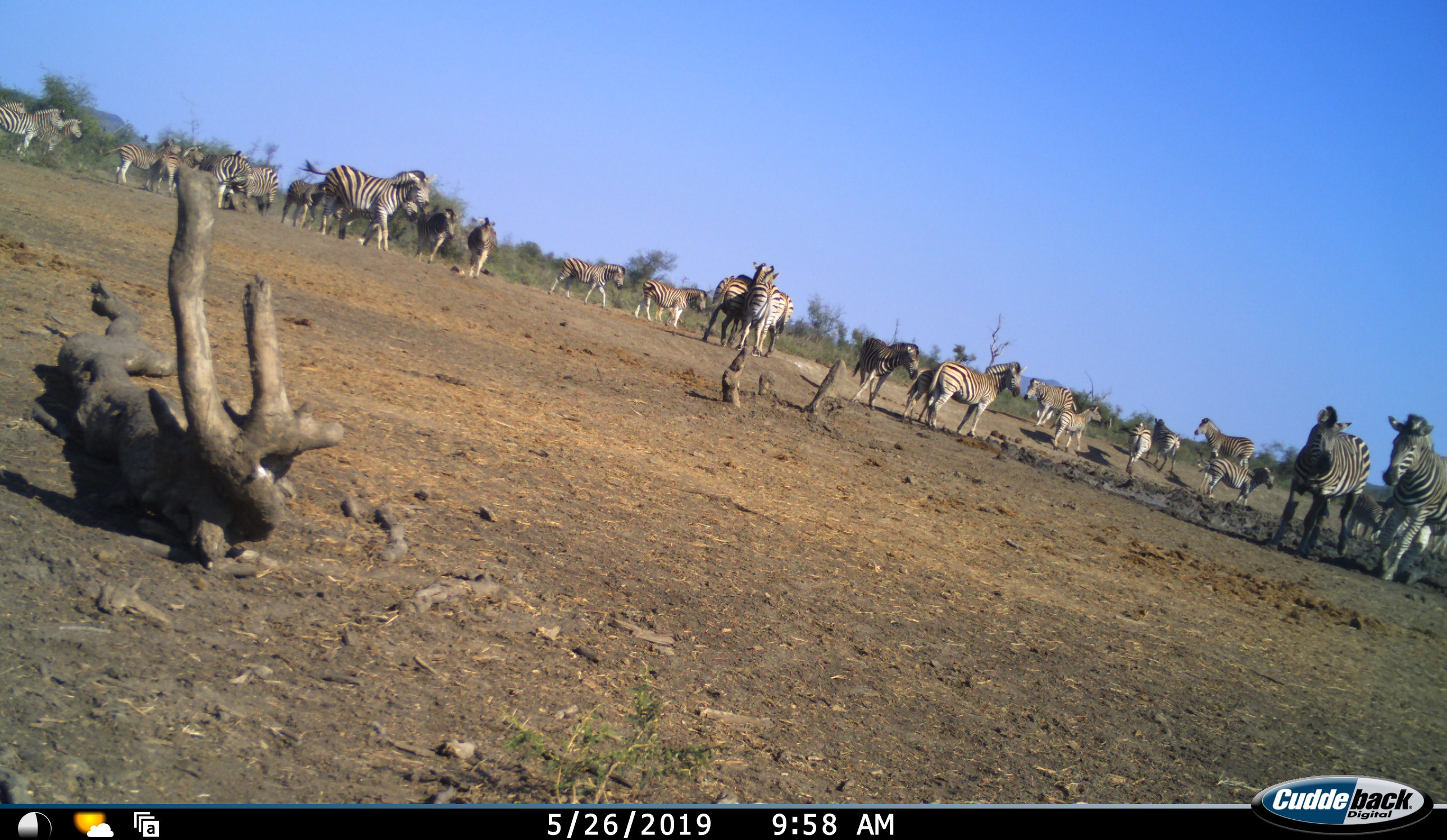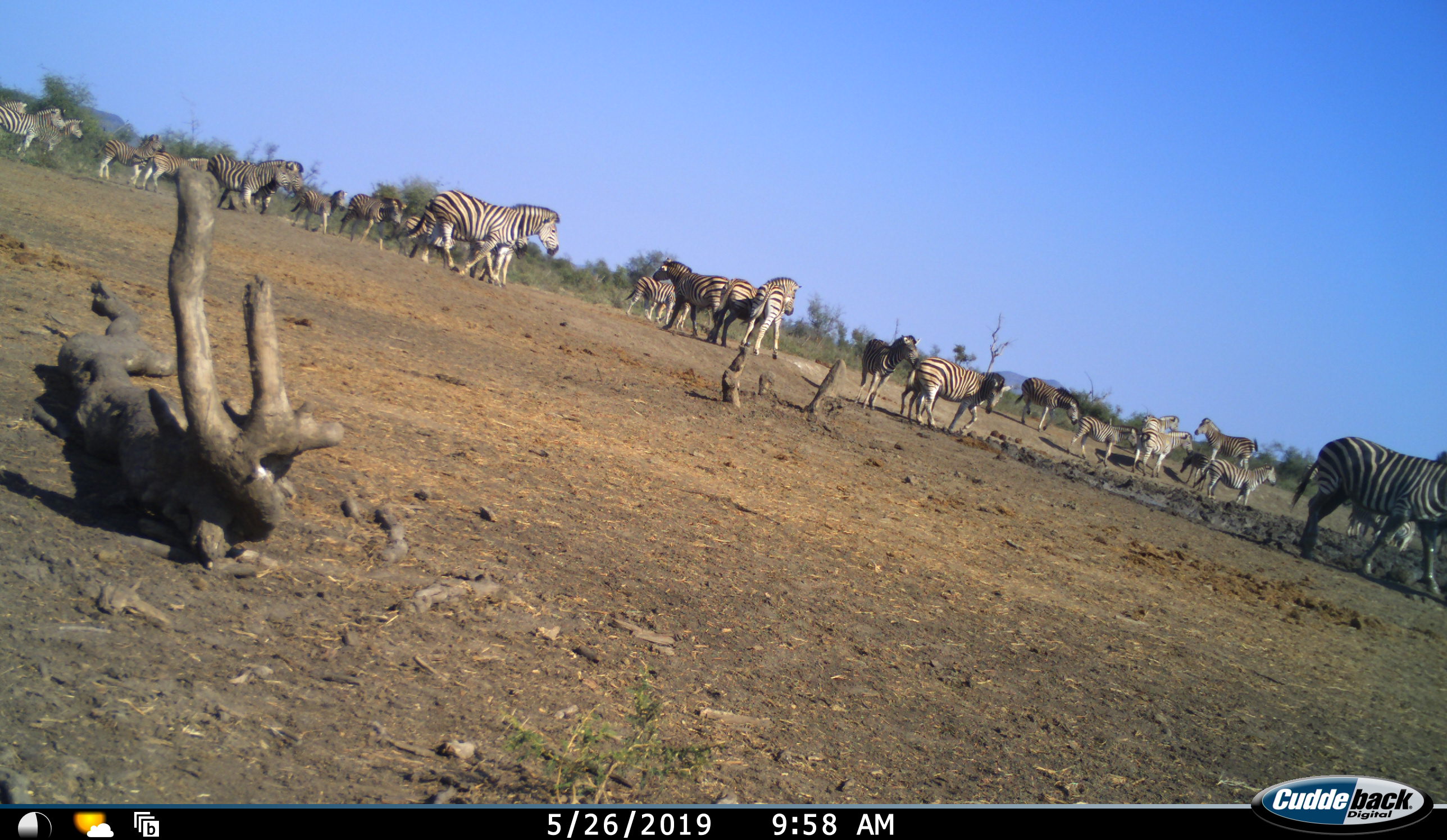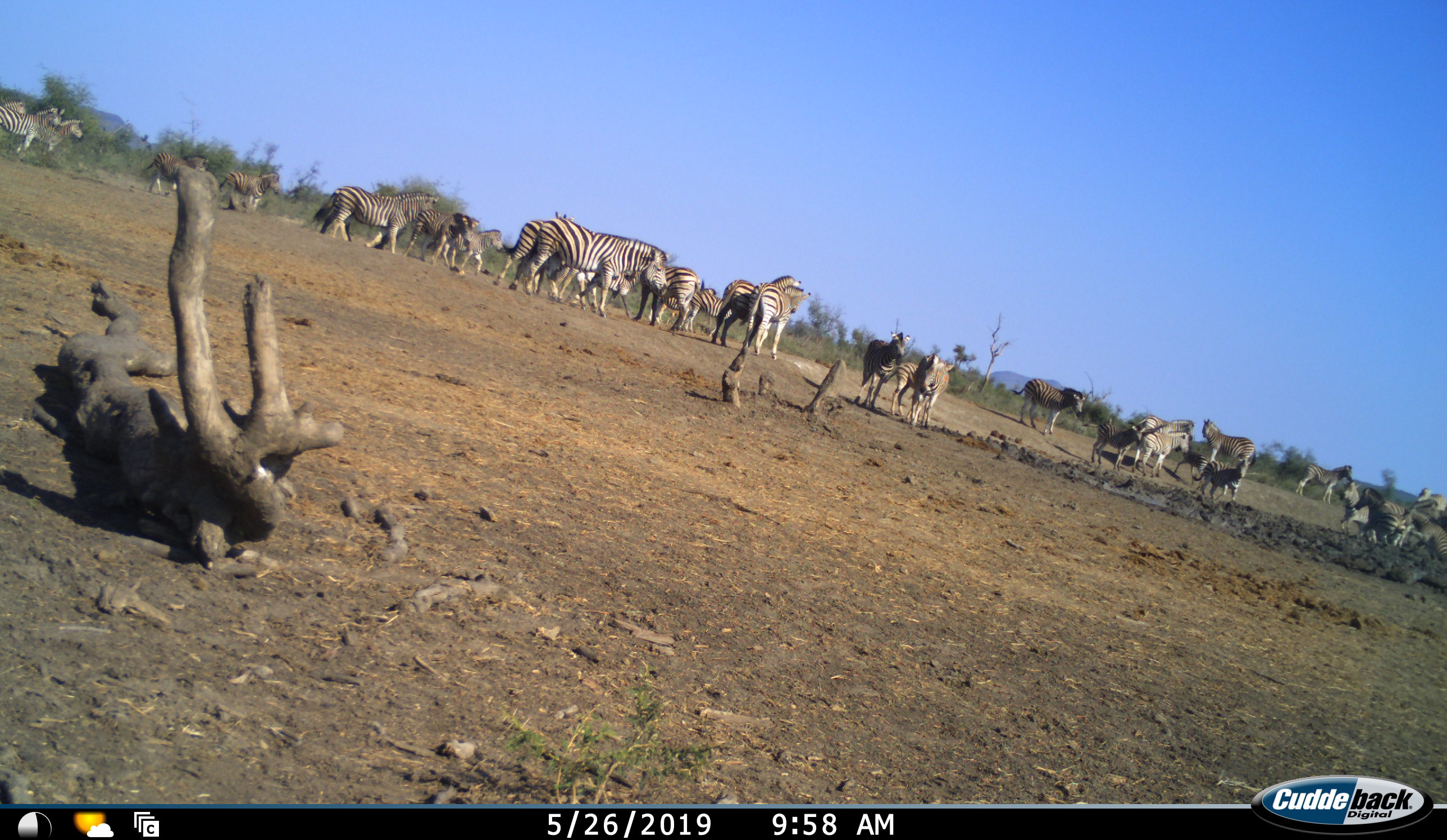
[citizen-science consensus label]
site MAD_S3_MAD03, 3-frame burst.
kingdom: Animalia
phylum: Chordata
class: Mammalia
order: Perissodactyla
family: Equidae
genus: Equus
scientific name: Equus quagga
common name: plains zebra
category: zebraplains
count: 11-50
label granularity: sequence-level